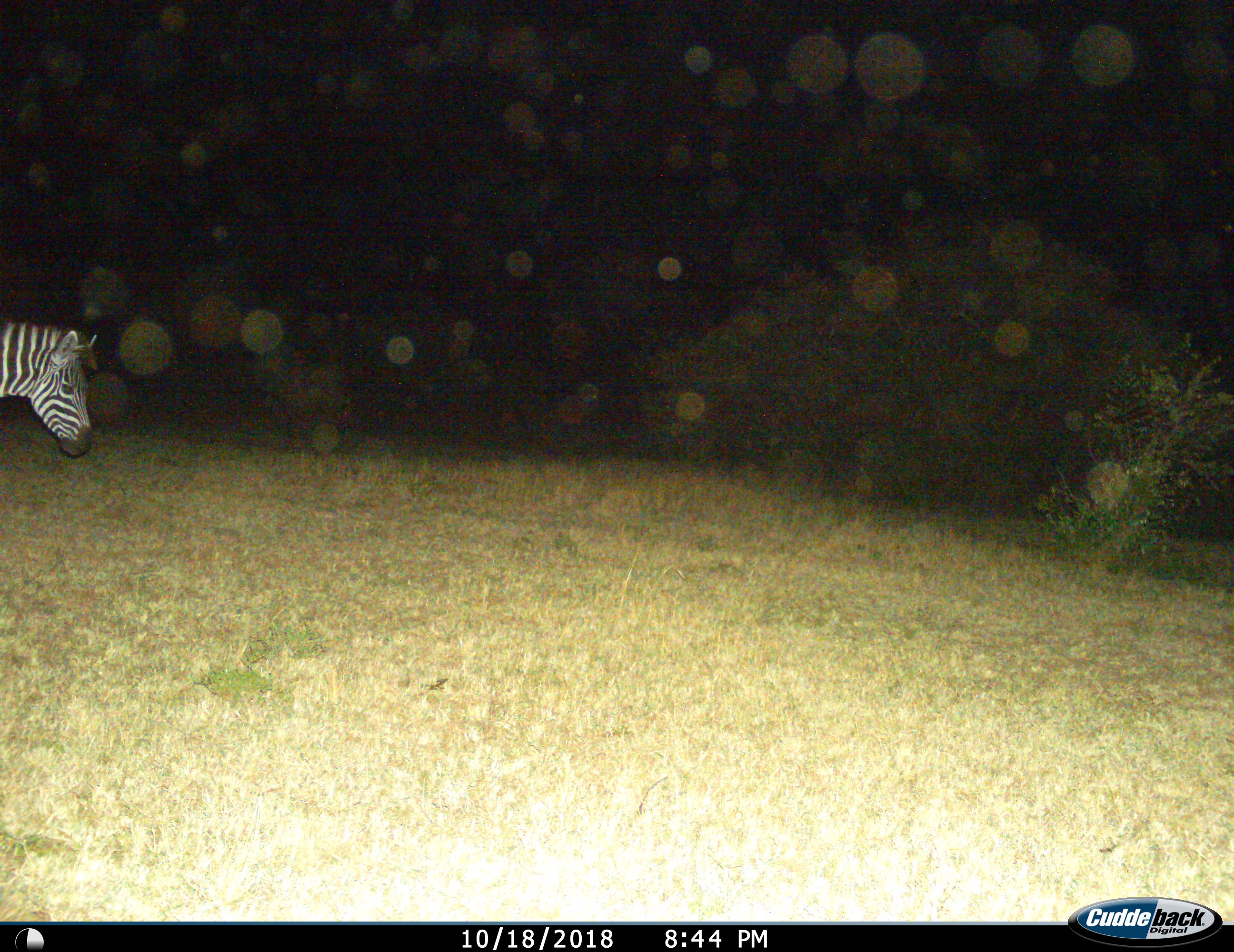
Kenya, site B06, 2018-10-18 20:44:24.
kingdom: Animalia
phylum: Chordata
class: Mammalia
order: Perissodactyla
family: Equidae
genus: Equus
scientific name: Equus quagga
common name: plains zebra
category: zebra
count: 1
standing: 60%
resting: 0%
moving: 40%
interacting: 0%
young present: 0%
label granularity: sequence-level